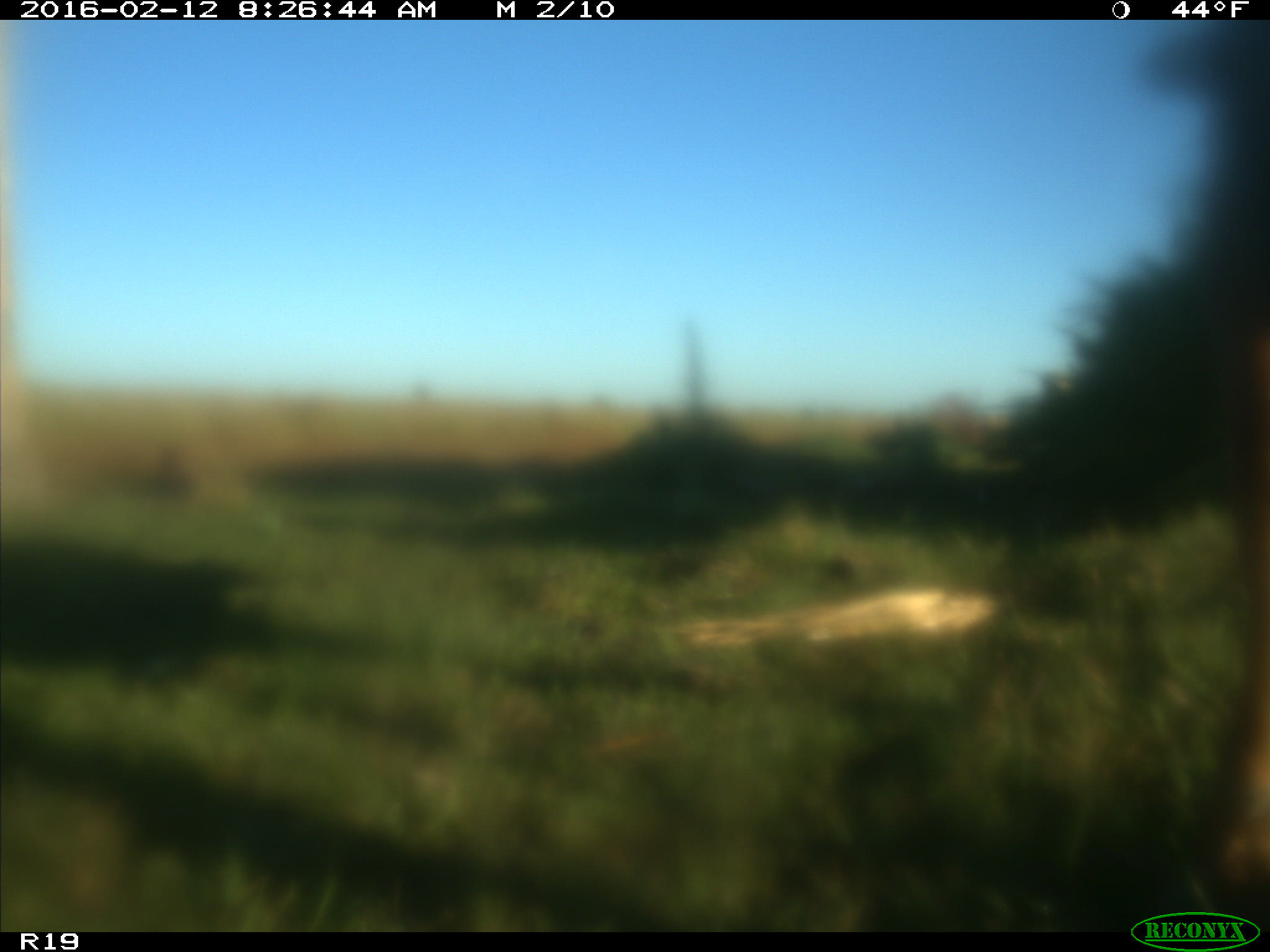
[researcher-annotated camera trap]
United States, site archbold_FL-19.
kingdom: Animalia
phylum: Chordata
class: Mammalia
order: Artiodactyla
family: Bovidae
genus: Bos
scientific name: Bos taurus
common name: domestic cow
Bos taurus (domestic cow).